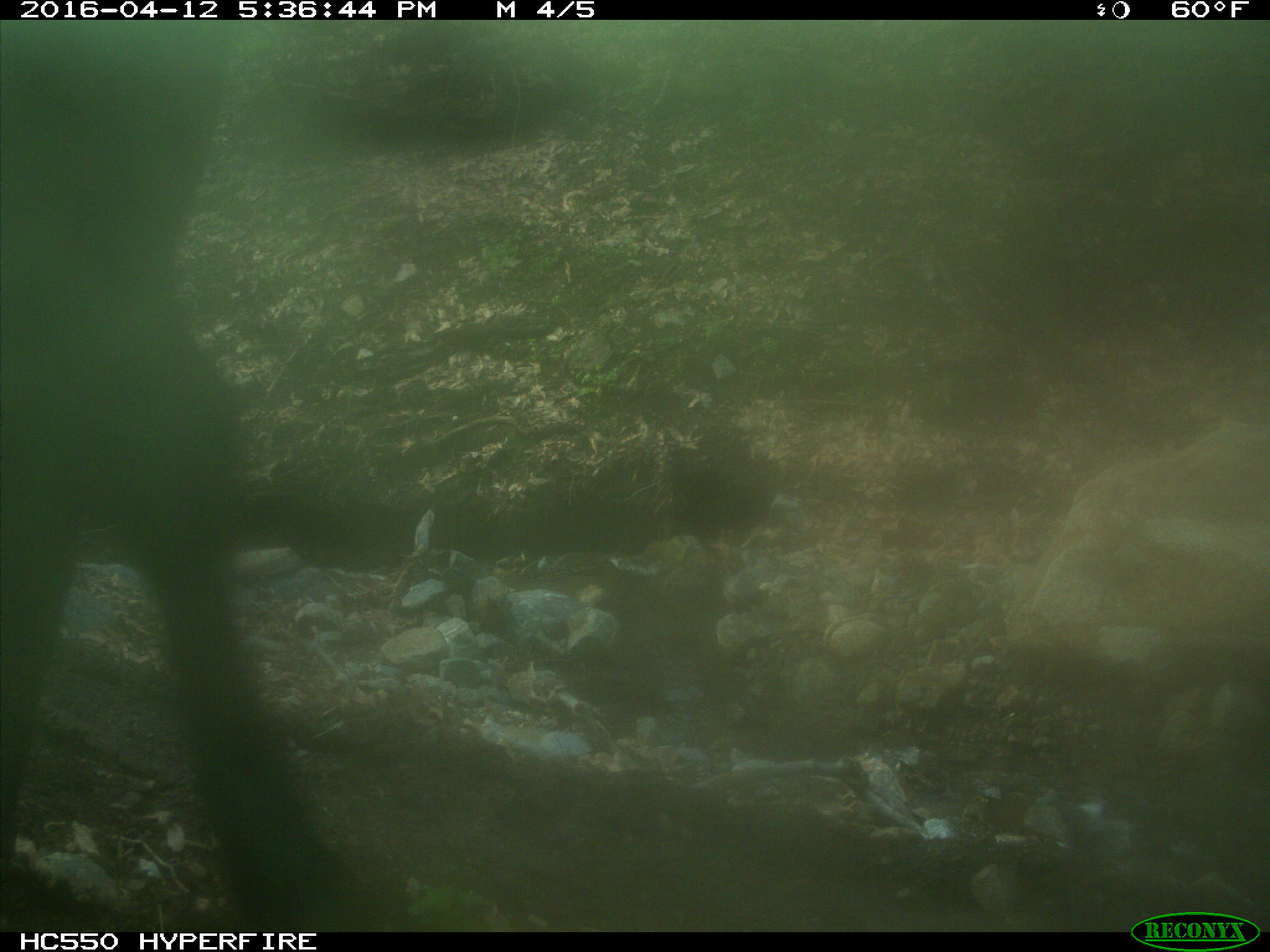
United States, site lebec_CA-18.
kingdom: Animalia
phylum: Chordata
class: Mammalia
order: Artiodactyla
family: Bovidae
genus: Bos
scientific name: Bos taurus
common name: domestic cow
Bos taurus (domestic cow).